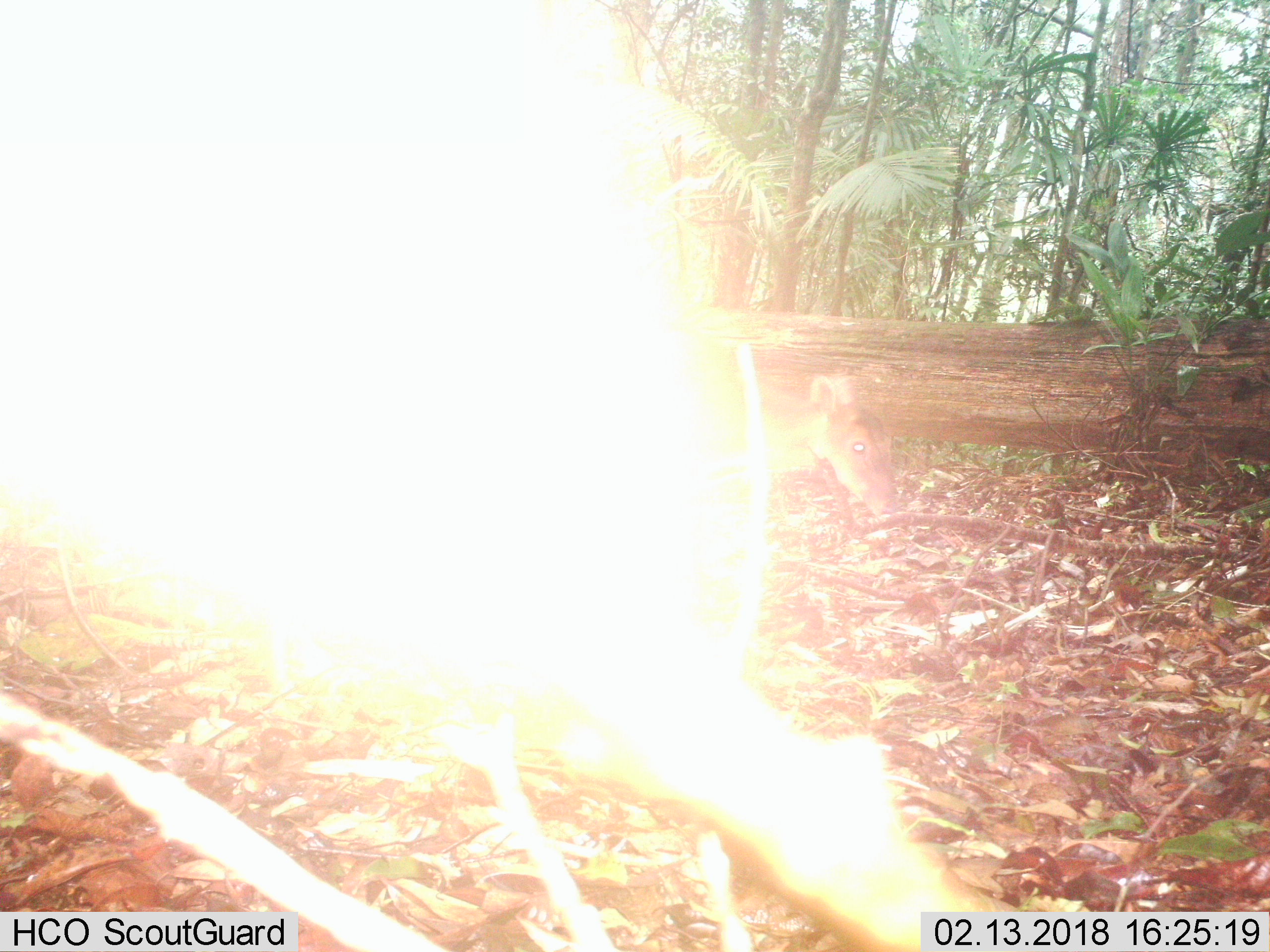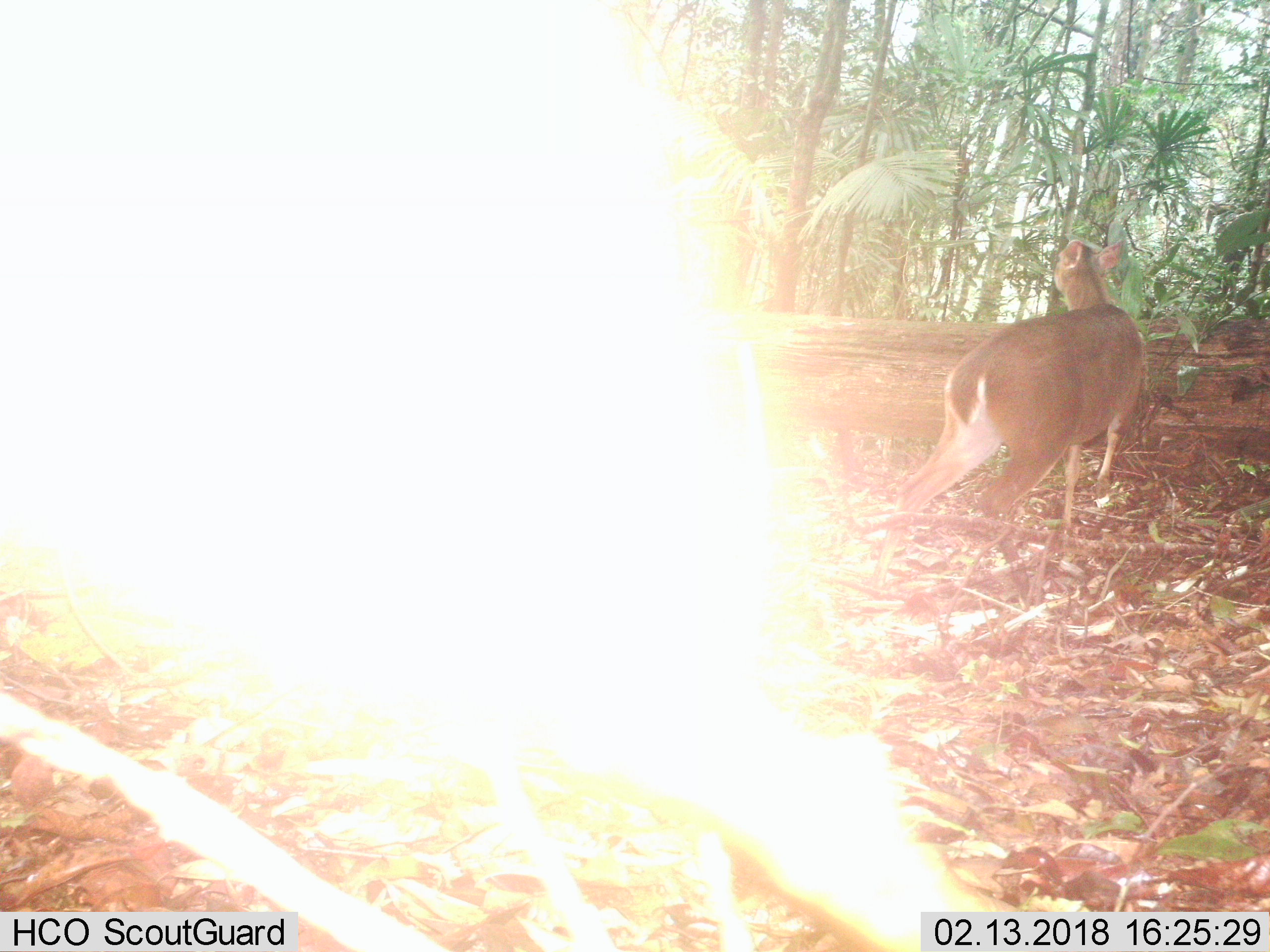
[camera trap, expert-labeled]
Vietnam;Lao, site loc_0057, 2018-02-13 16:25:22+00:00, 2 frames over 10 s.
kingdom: Animalia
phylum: Chordata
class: Mammalia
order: Artiodactyla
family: Cervidae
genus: Muntiacus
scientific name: Muntiacus vuquangensis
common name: large-antlered muntjac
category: large antlered muntjac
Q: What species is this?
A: Large antlered muntjac (large-antlered muntjac) (Muntiacus vuquangensis).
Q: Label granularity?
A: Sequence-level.